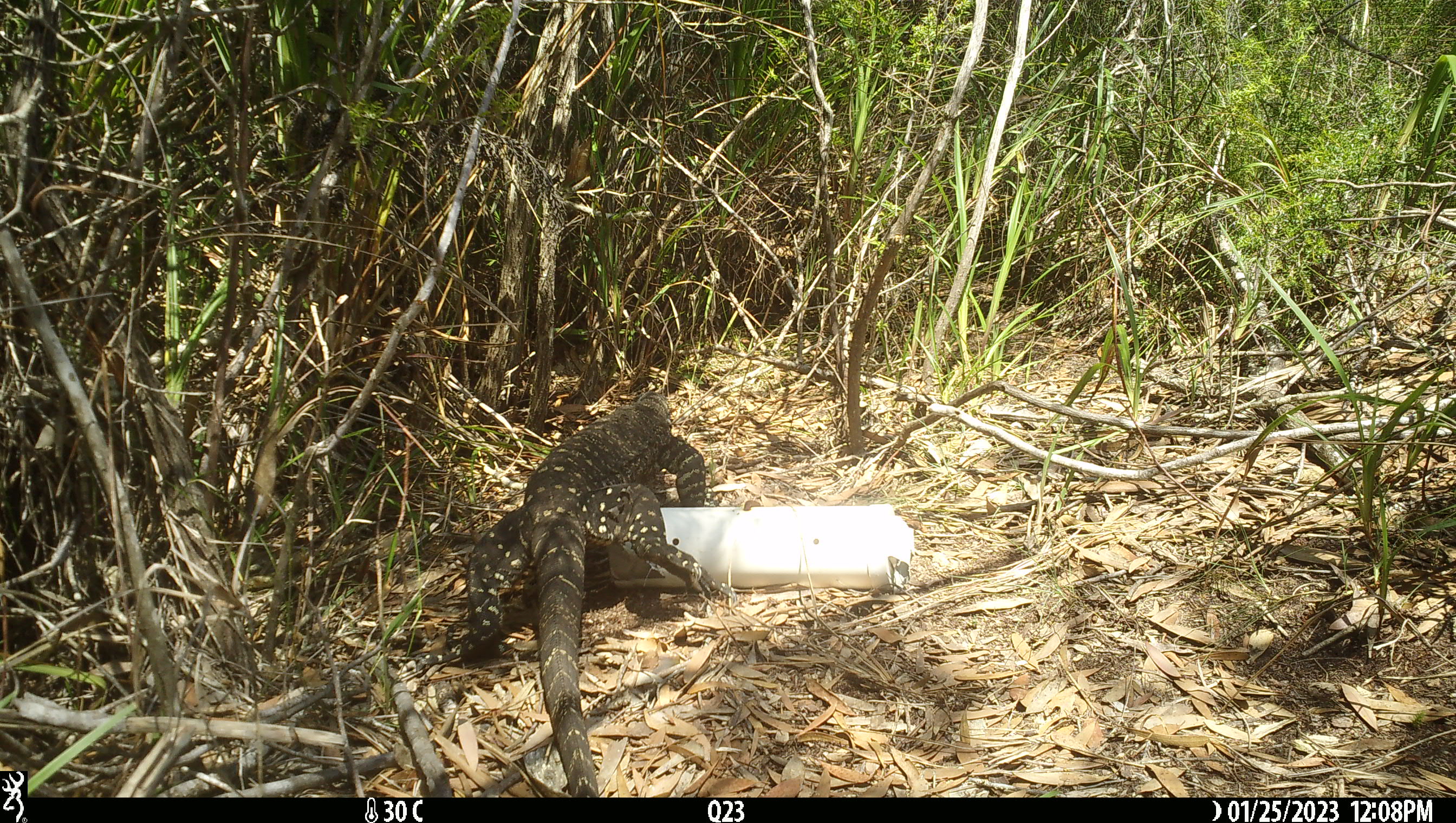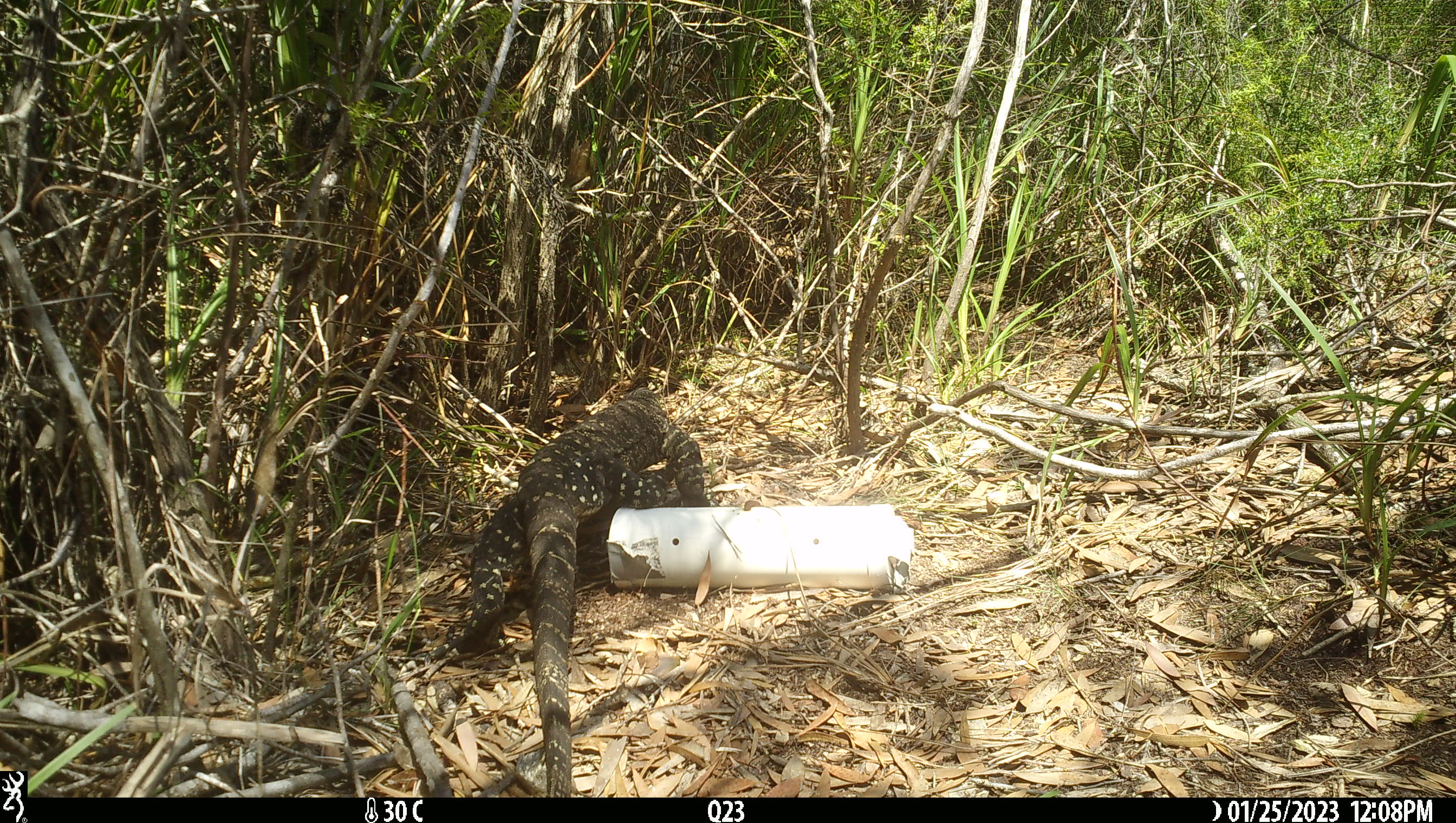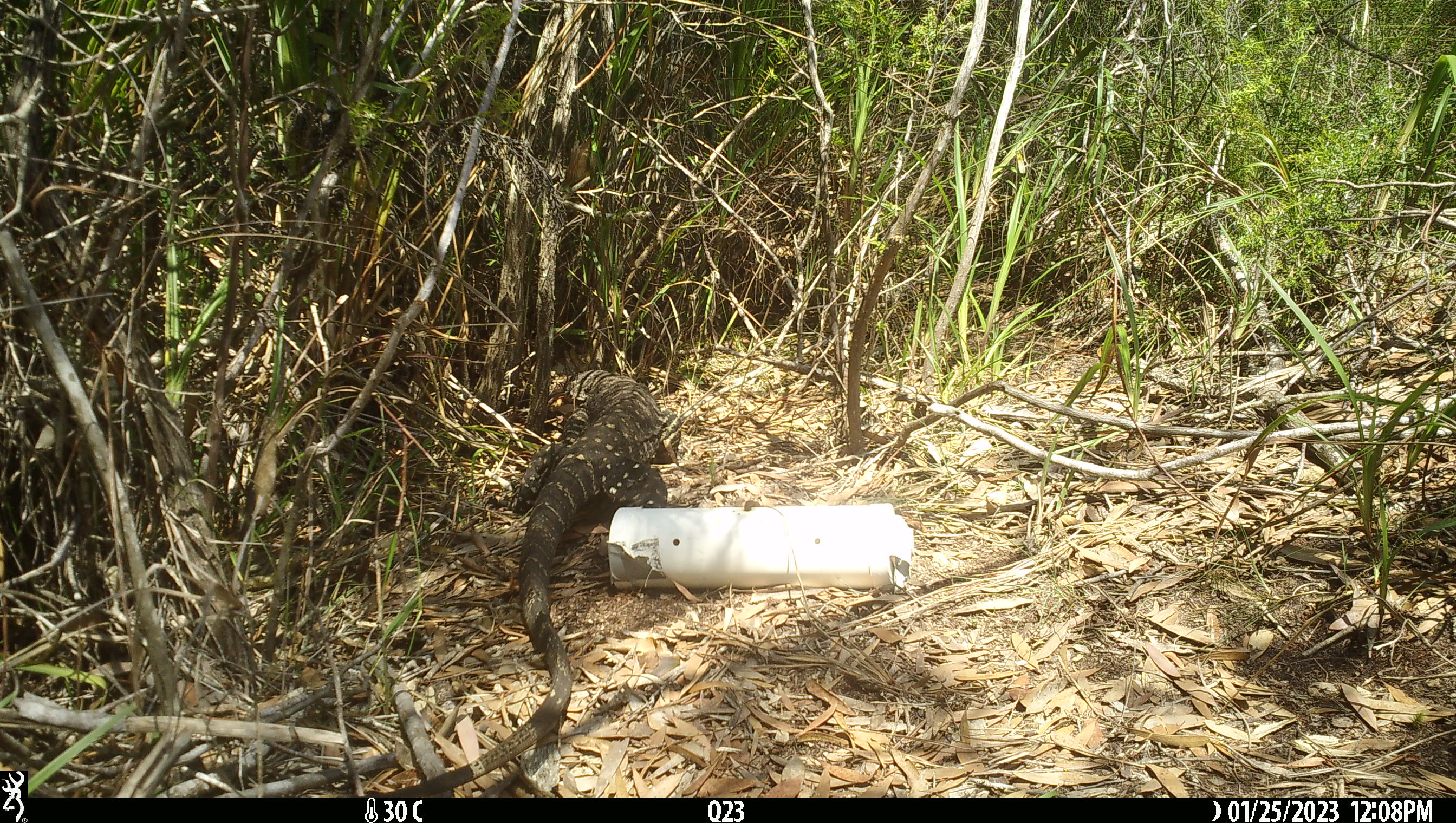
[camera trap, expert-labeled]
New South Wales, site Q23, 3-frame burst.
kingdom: Animalia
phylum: Chordata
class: Reptilia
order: Squamata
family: Varanidae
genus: Varanus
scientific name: Varanus varius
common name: lace monitor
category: goanna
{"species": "goanna (lace monitor) (Varanus varius)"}